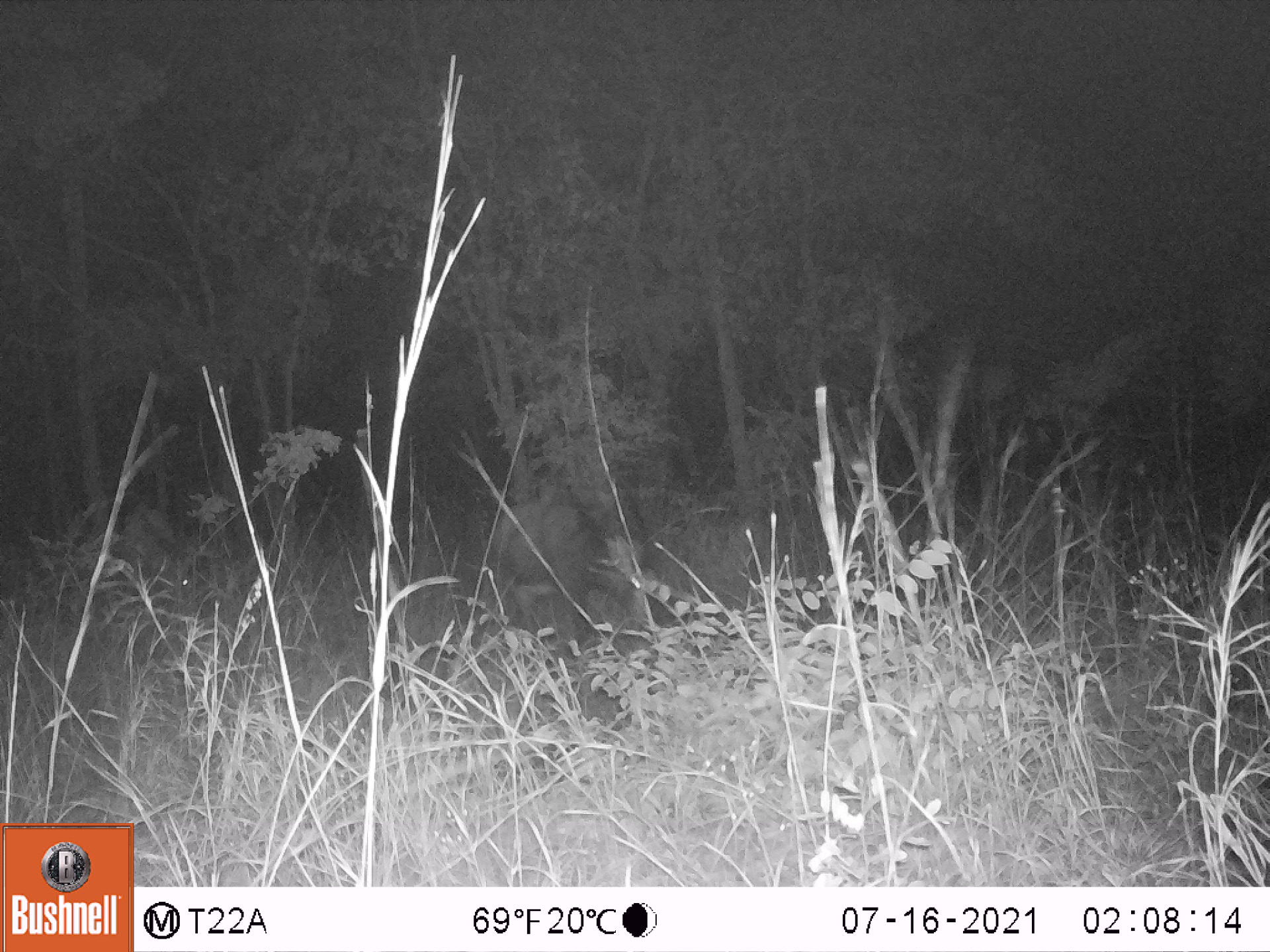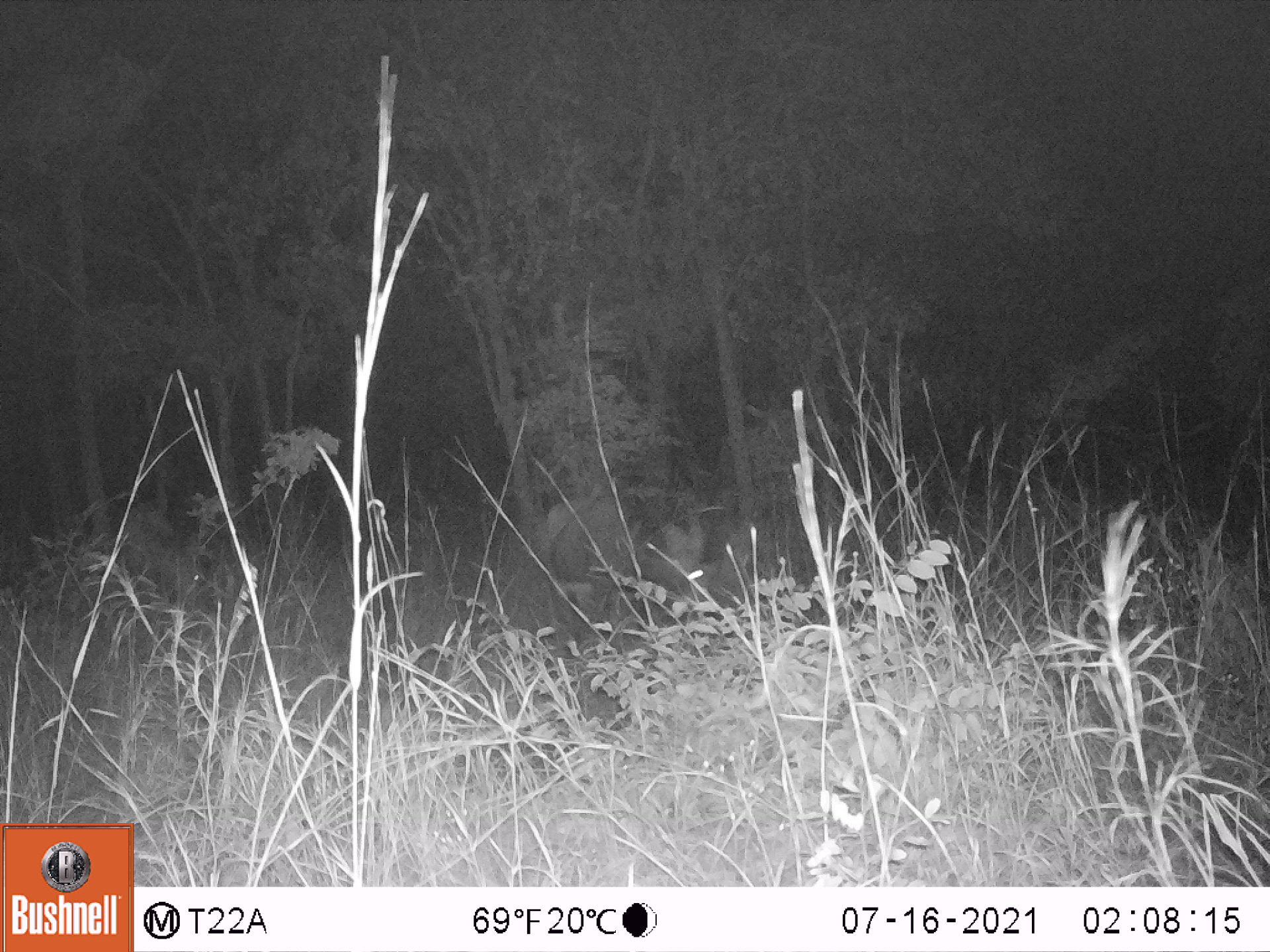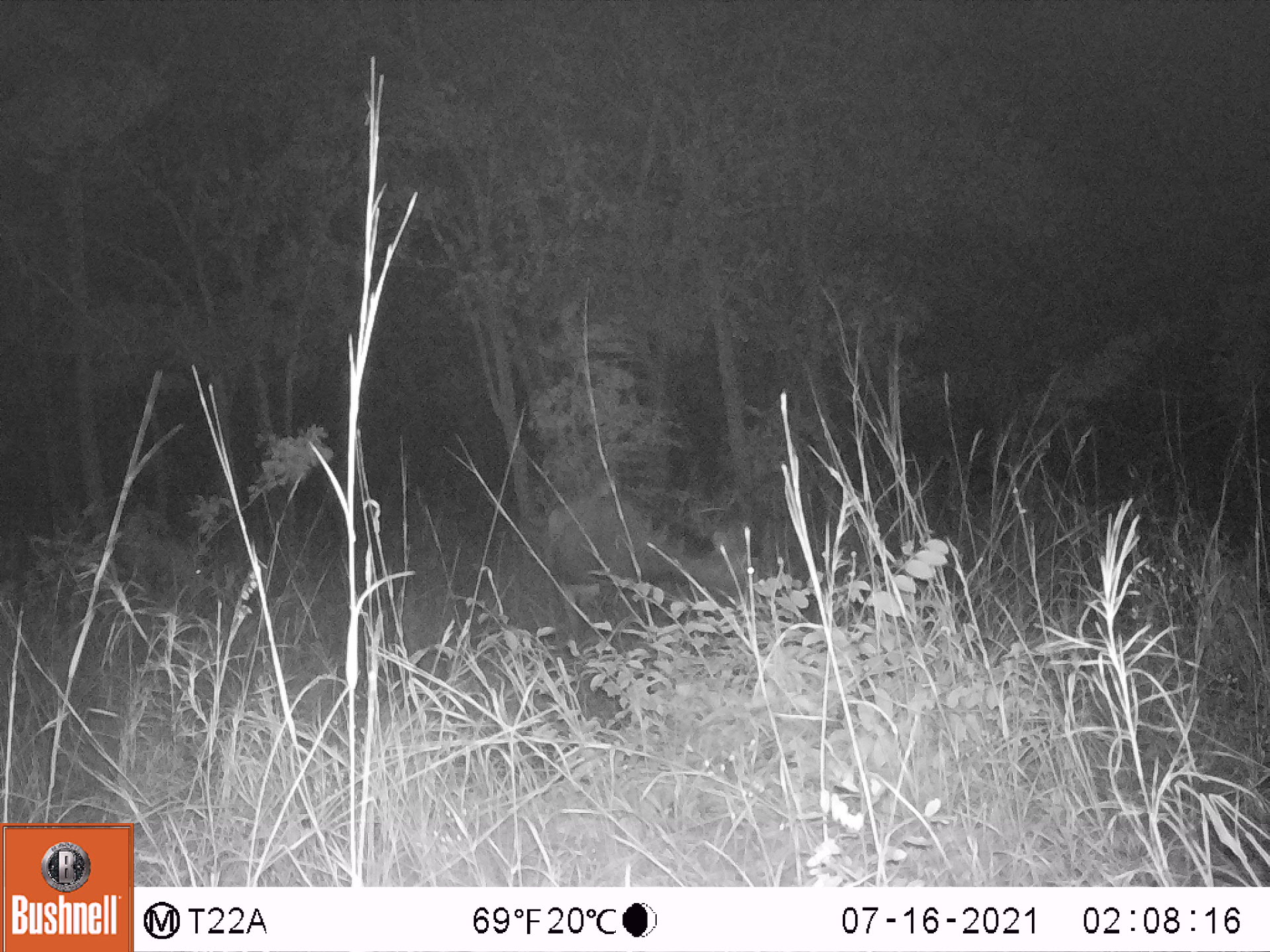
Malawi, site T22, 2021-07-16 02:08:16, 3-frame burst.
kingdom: Animalia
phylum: Chordata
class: Mammalia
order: Artiodactyla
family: Bovidae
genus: Hippotragus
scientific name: Hippotragus niger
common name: sable antelope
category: sable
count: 1